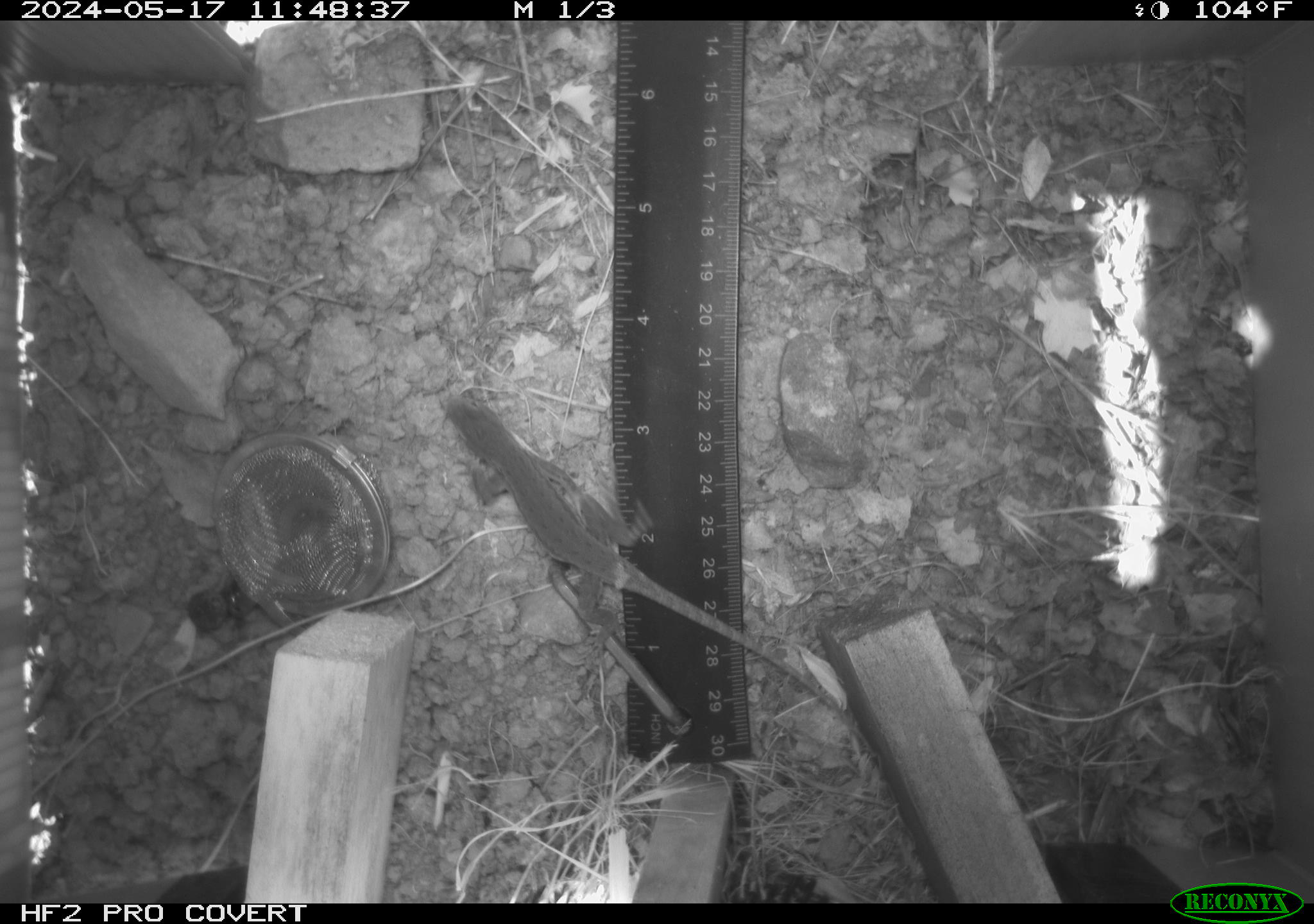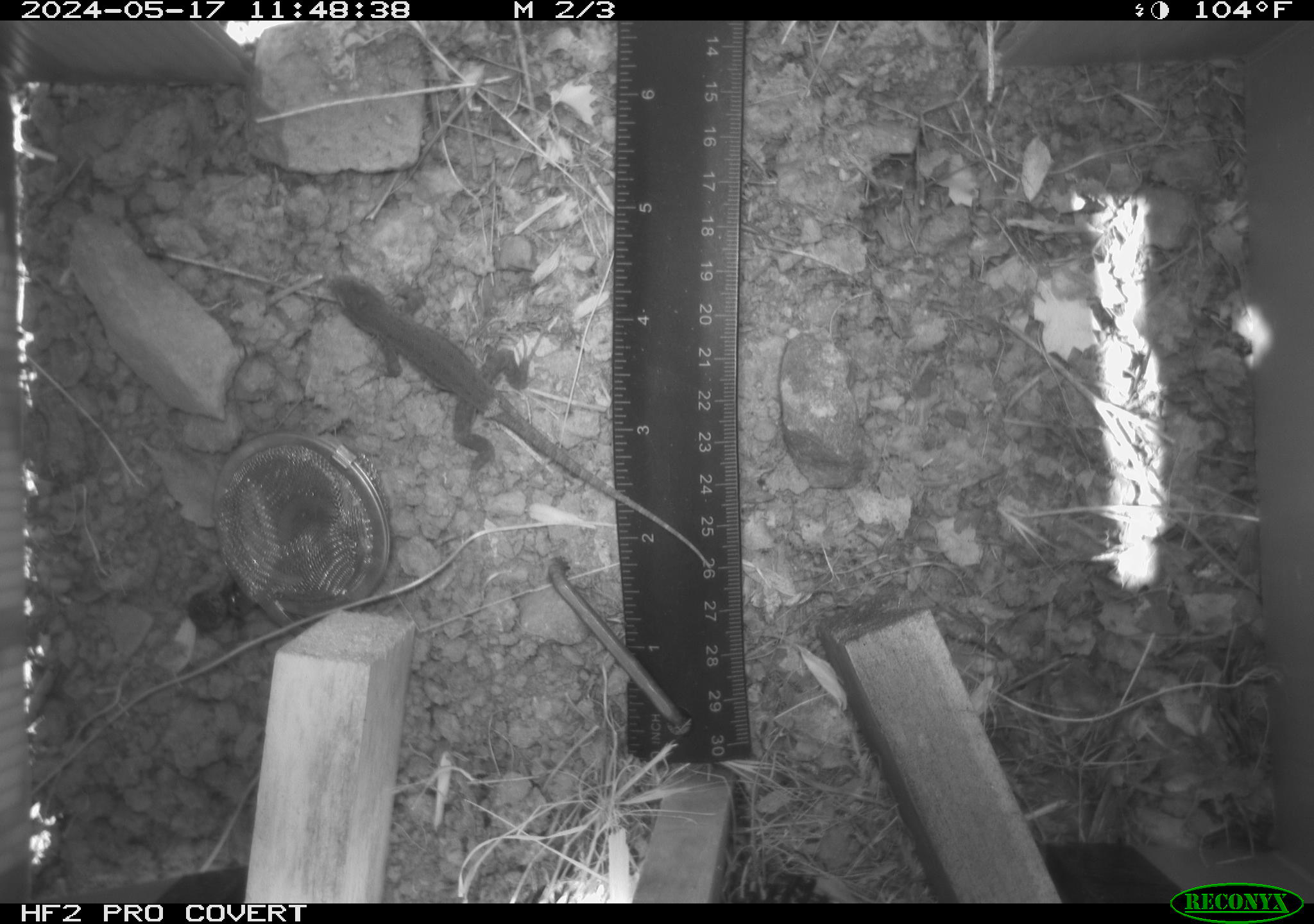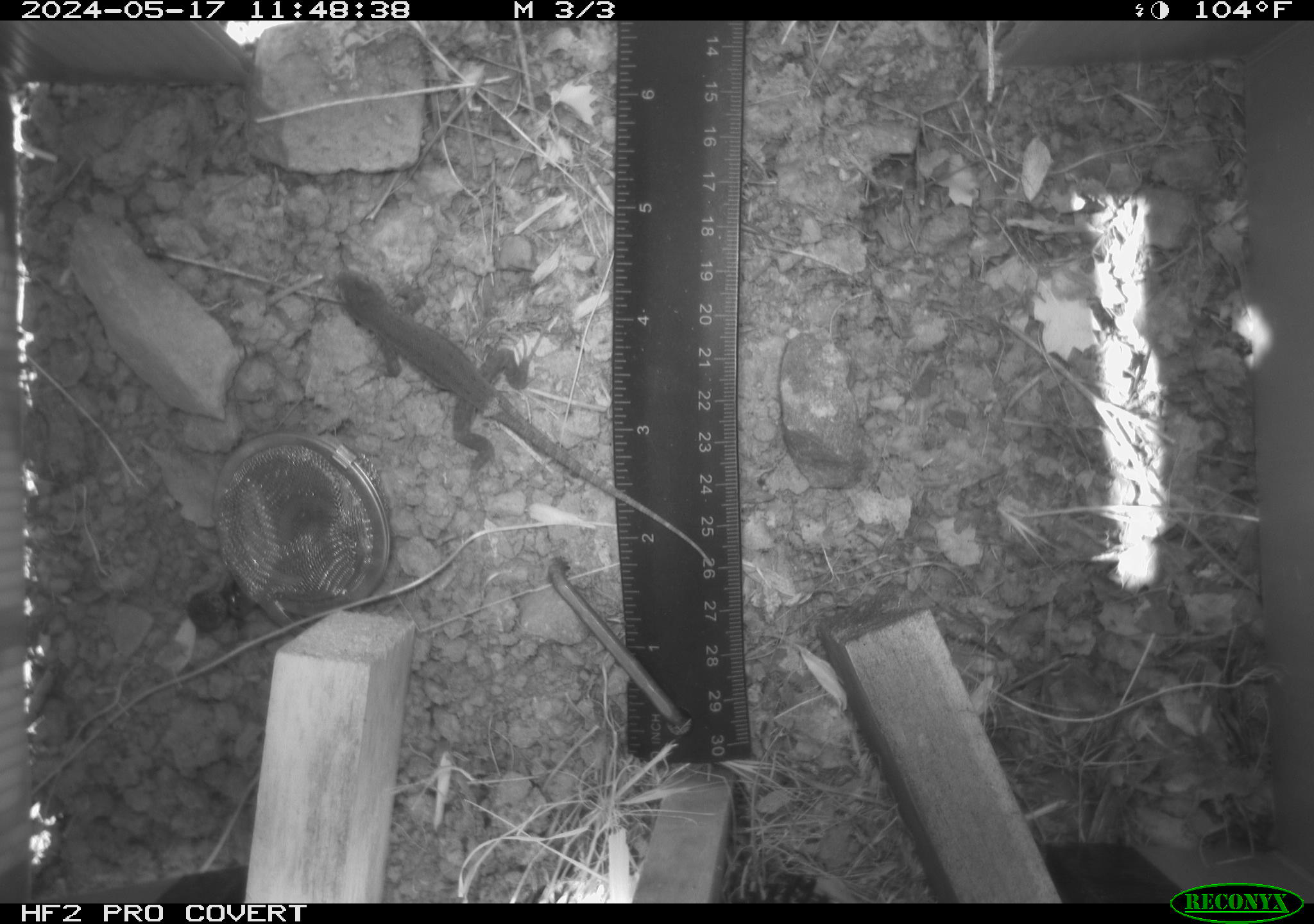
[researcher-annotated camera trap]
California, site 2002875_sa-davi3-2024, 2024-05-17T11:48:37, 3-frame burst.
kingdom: Animalia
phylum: Chordata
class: Reptilia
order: Squamata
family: Phrynosomatidae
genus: Sceloporus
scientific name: Sceloporus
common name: spiny lizards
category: sceloporus species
Sceloporus species (spiny lizards) (Sceloporus).